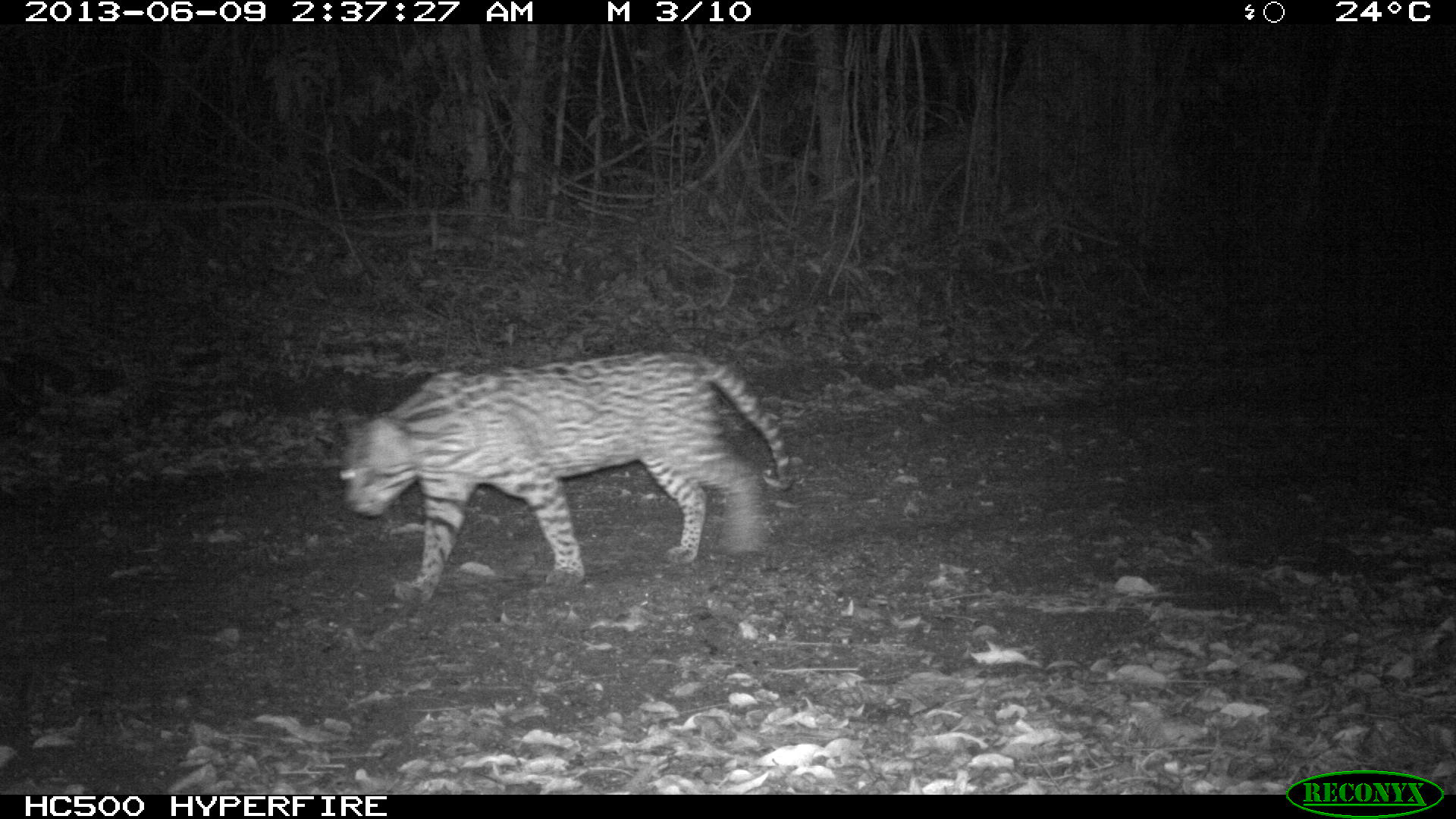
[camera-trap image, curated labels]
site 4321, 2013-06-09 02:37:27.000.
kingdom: Animalia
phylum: Chordata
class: Mammalia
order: Carnivora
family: Felidae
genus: Leopardus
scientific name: Leopardus pardalis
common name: ocelot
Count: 1.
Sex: male.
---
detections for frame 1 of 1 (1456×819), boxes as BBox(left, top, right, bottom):
leopardus pardalis: BBox(332, 349, 792, 599)